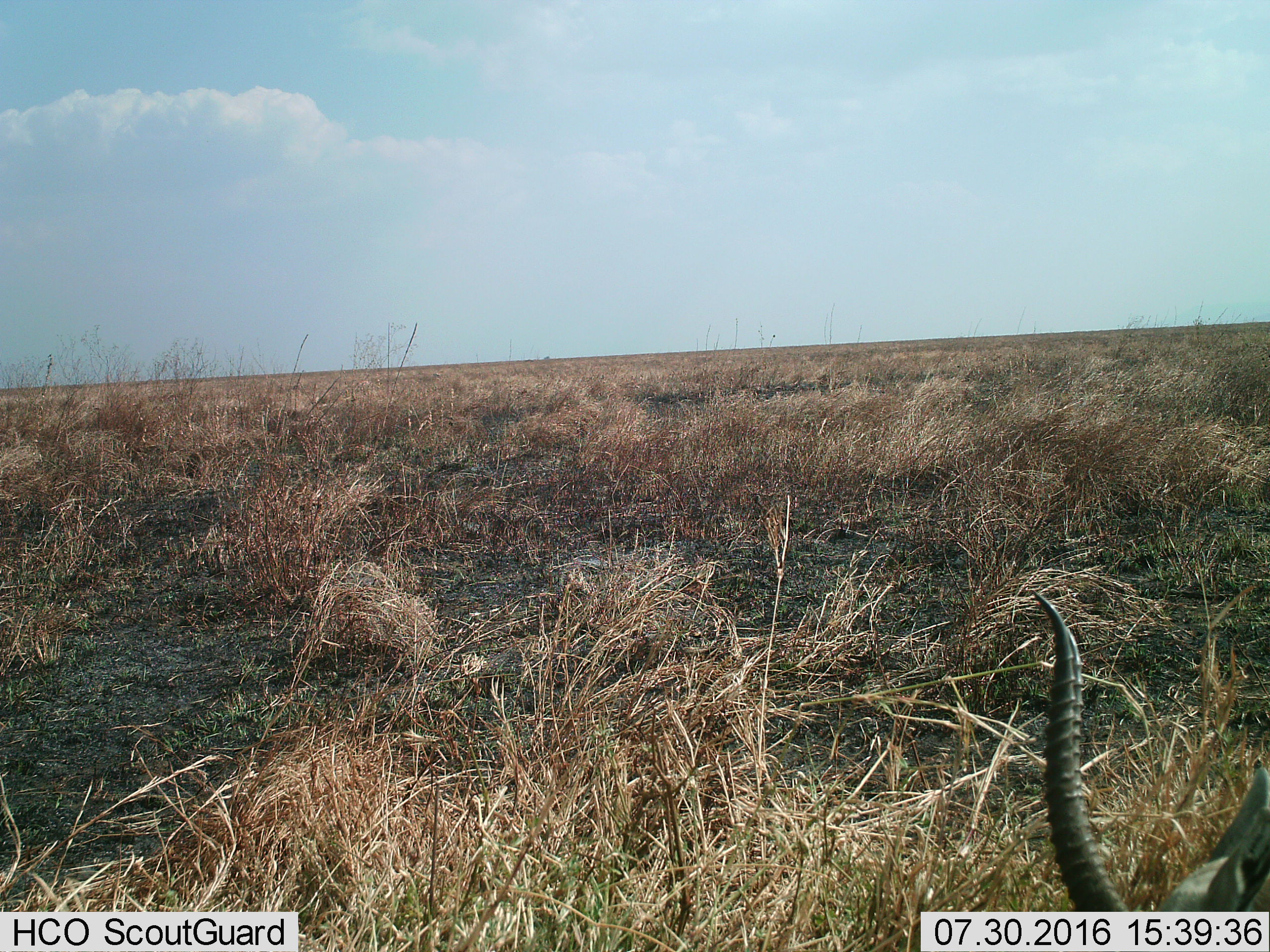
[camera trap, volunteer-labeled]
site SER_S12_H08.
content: unidentified animal